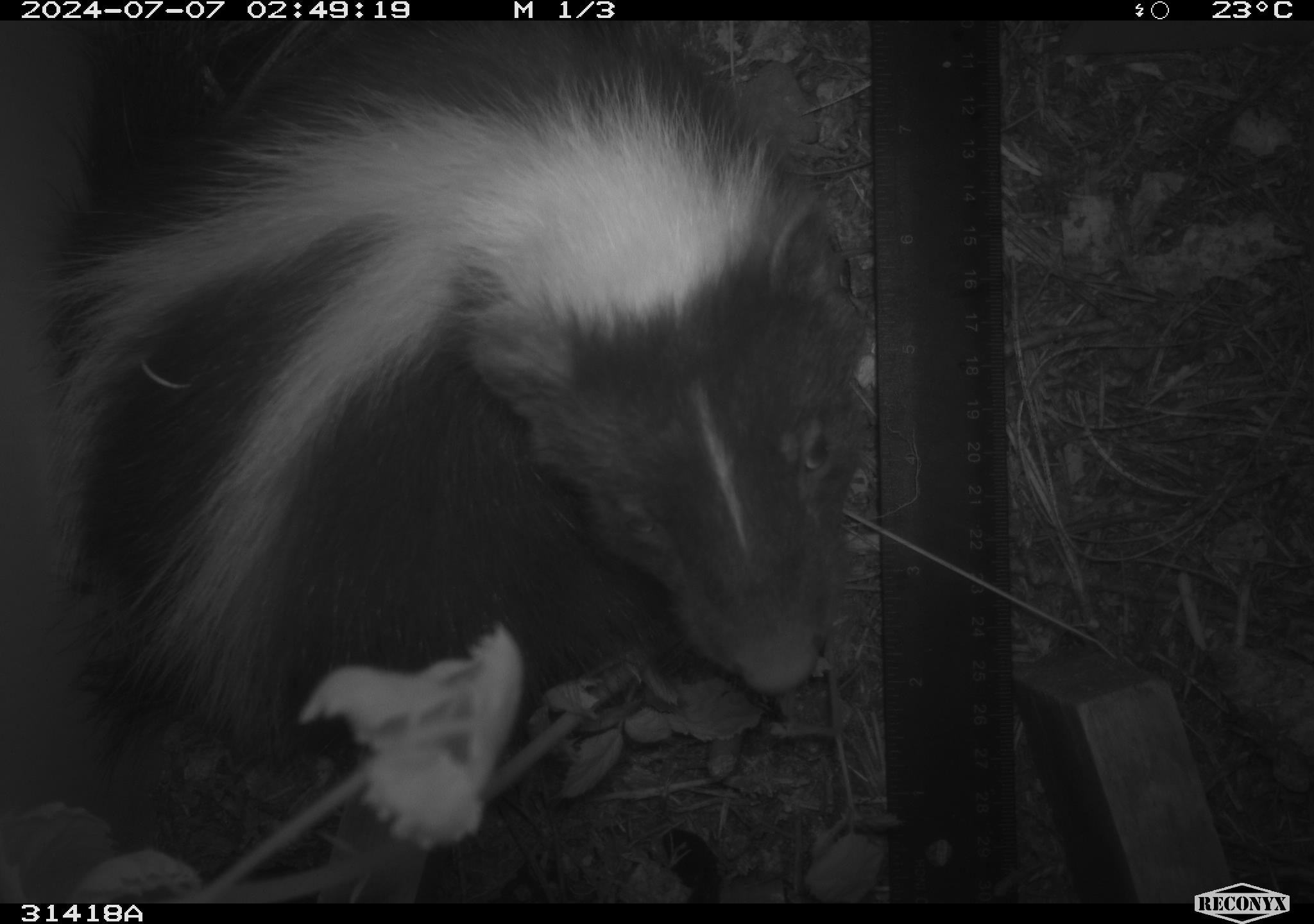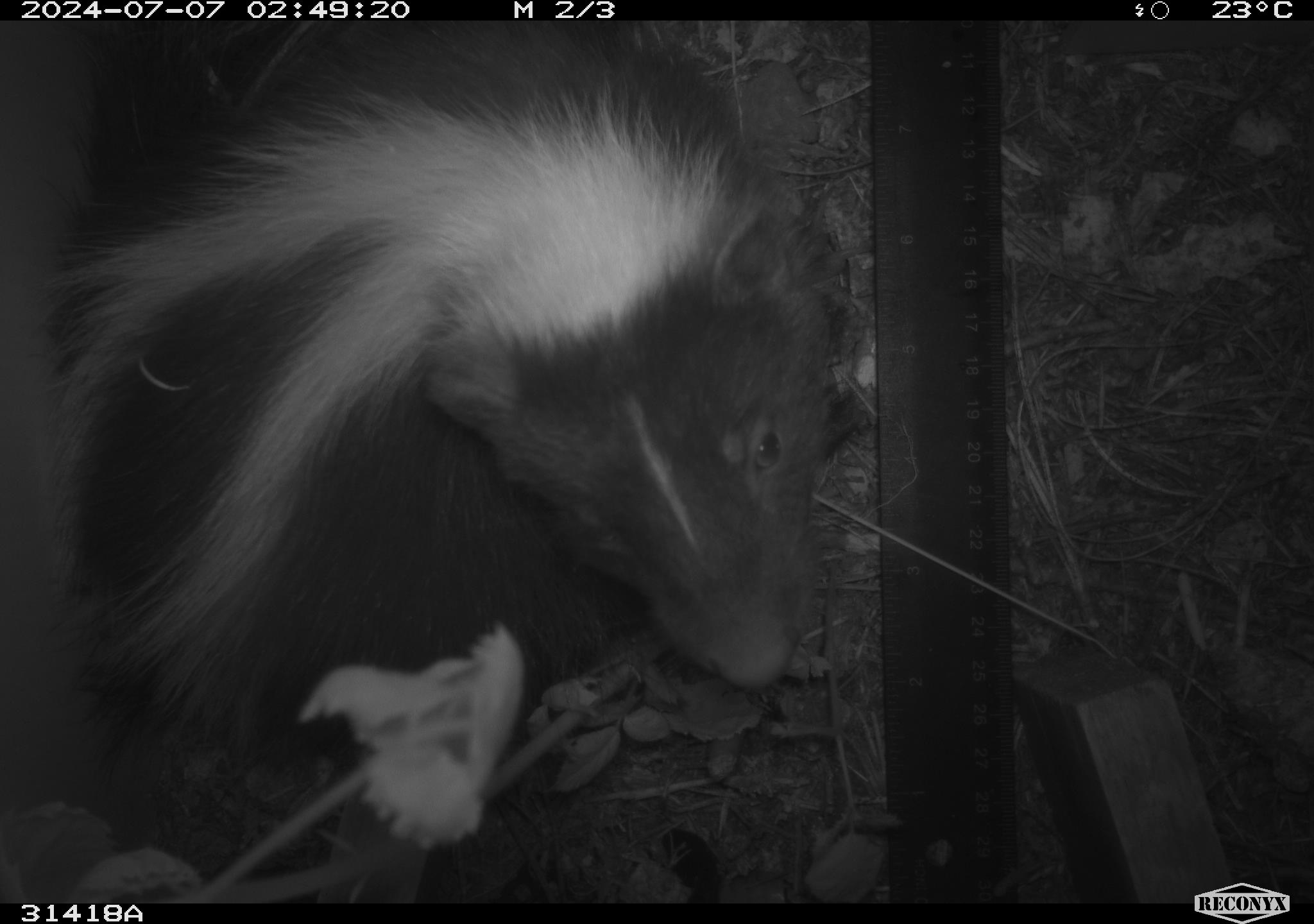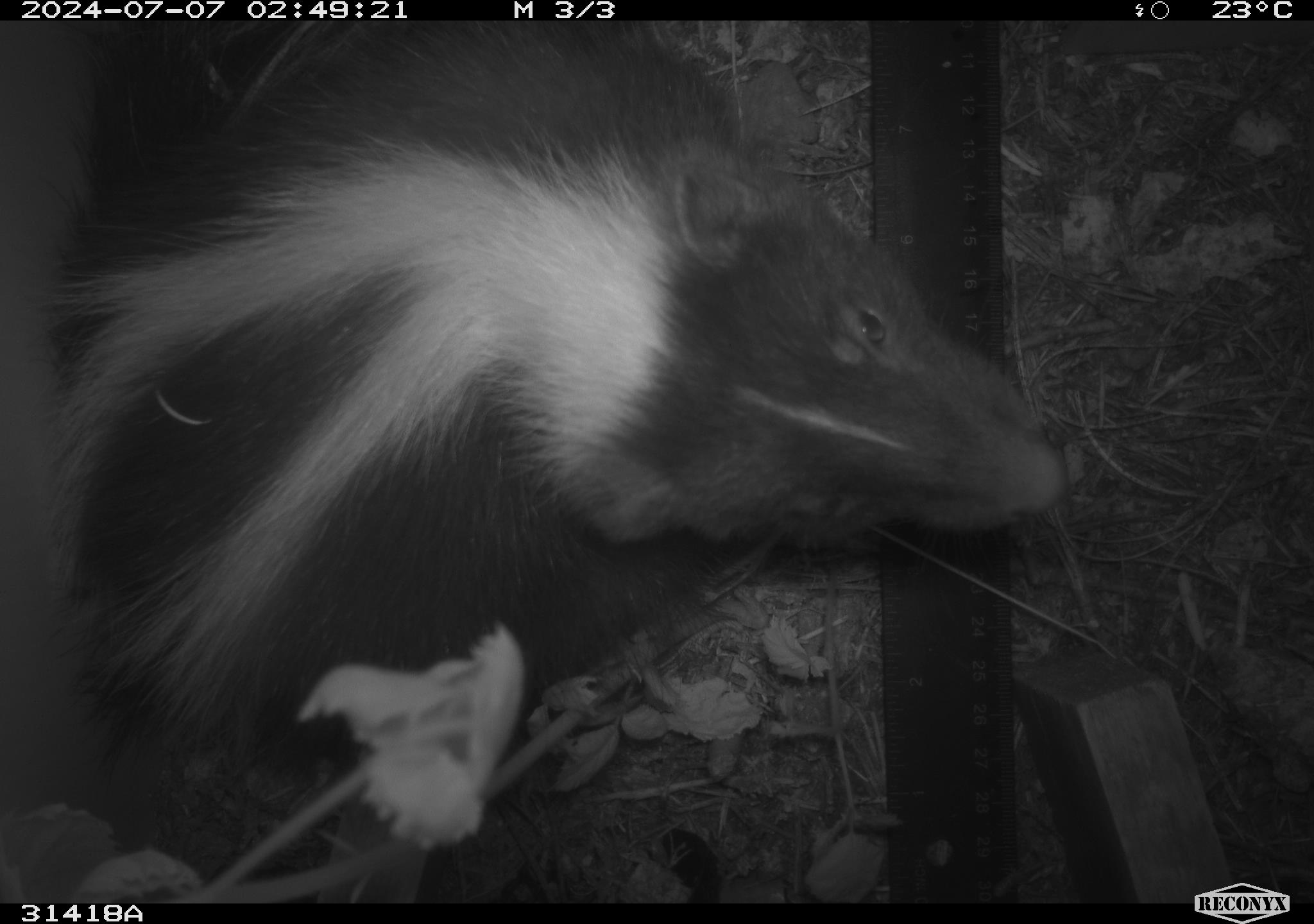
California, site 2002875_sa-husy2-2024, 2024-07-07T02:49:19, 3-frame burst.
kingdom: Animalia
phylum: Chordata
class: Mammalia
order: Carnivora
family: Mephitidae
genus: Mephitis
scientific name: Mephitis mephitis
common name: striped skunk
Striped skunk (Mephitis mephitis).